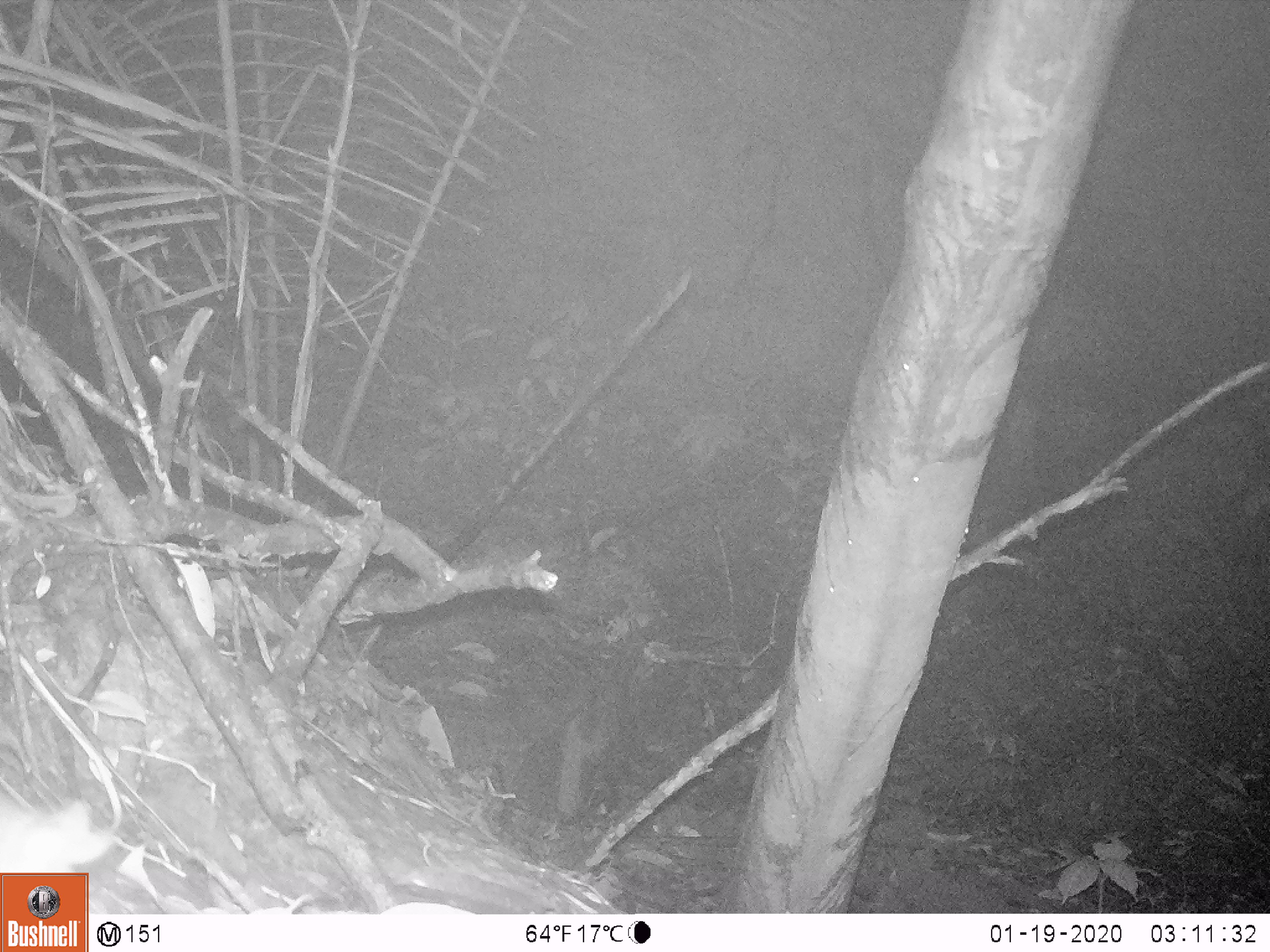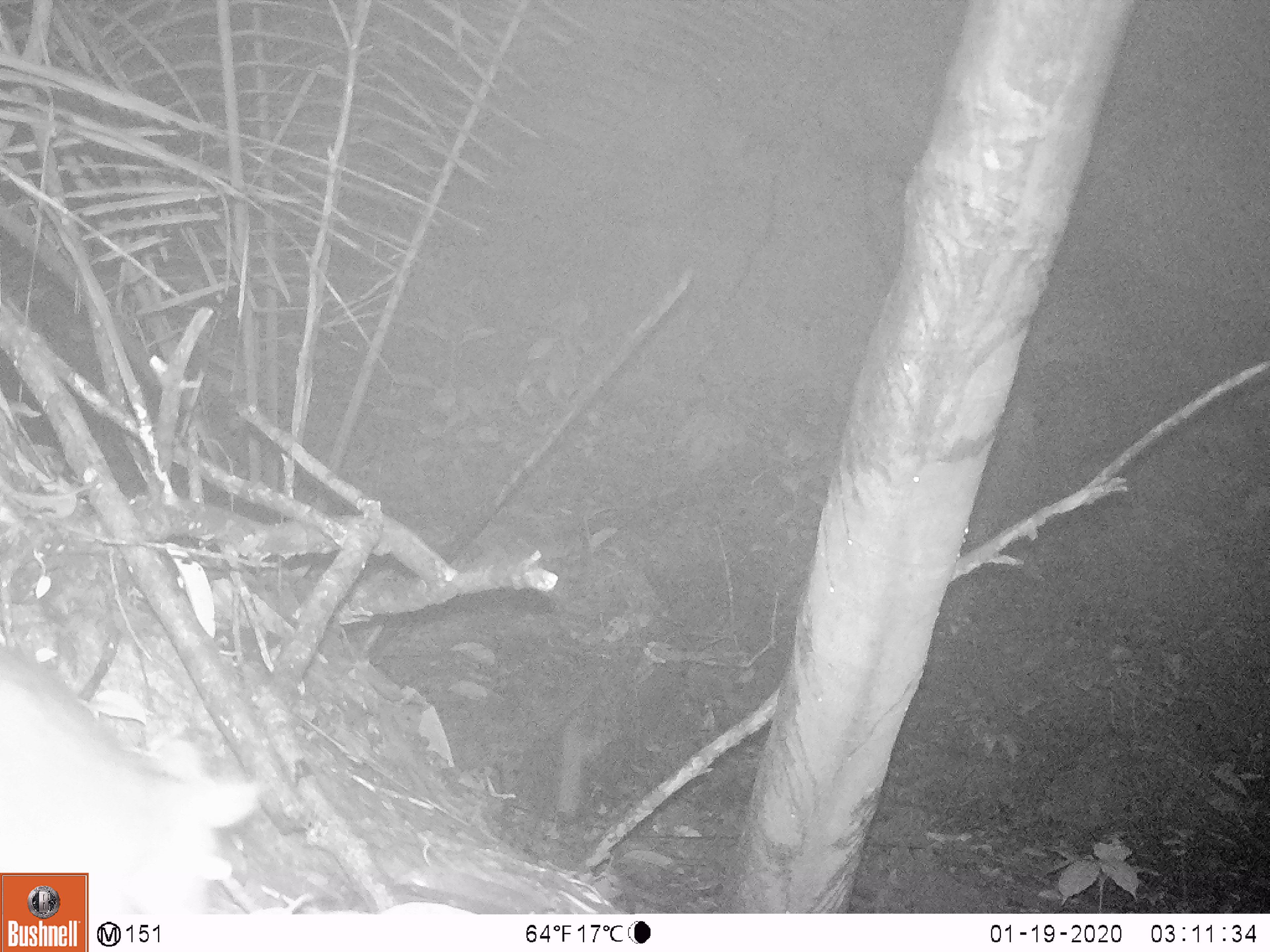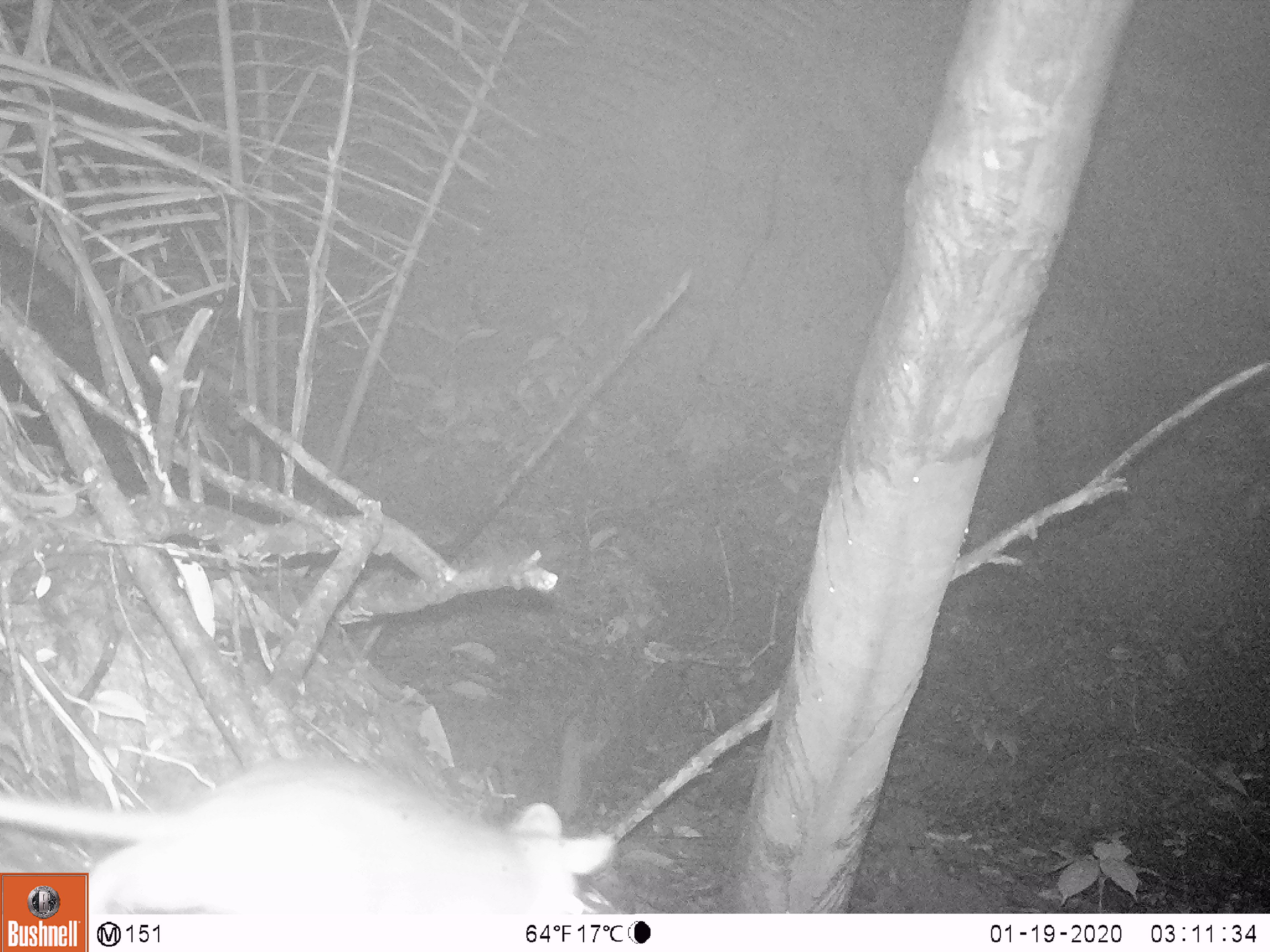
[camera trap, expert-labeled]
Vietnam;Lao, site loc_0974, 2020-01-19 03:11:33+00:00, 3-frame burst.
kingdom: Animalia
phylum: Chordata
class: Mammalia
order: Rodentia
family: Muridae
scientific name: Muridae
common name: old-world mice and rats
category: unidentified murid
Unidentified murid (old-world mice and rats) (Muridae). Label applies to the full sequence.